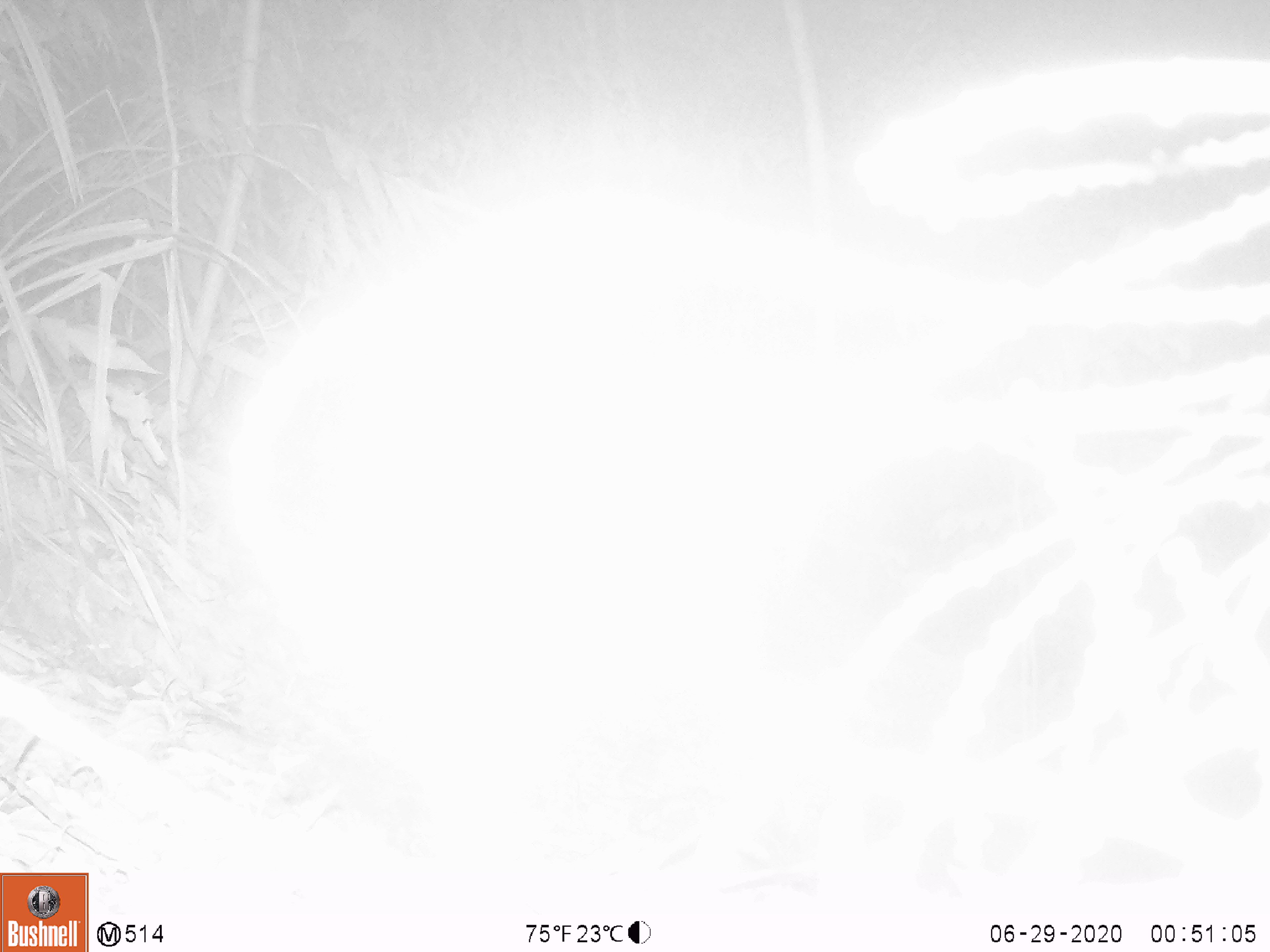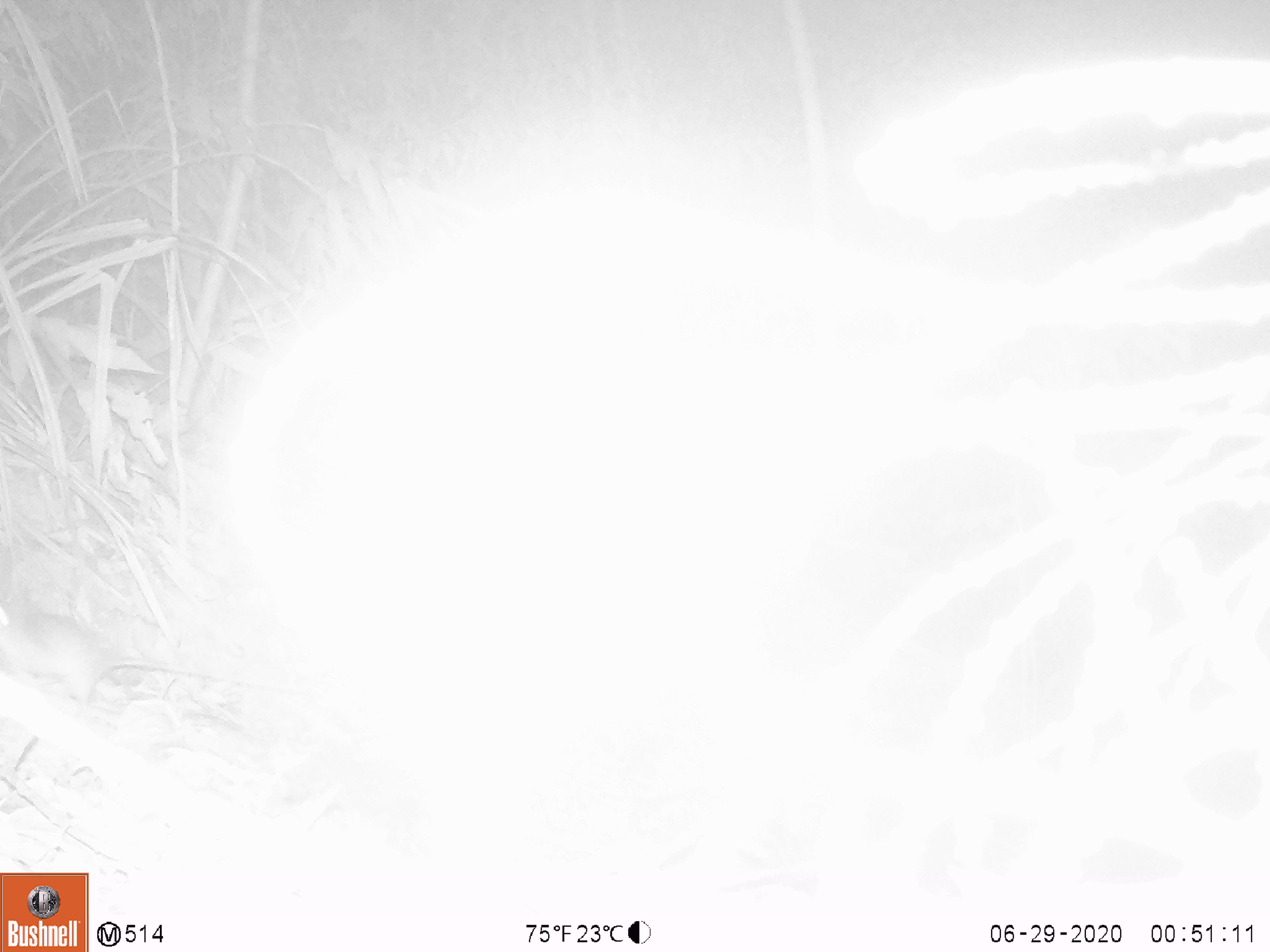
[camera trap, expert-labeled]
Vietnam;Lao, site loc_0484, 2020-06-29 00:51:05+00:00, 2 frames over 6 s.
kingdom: Animalia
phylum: Chordata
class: Mammalia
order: Rodentia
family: Muridae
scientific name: Muridae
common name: old-world mice and rats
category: unidentified murid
Unidentified murid (old-world mice and rats) (Muridae). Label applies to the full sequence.